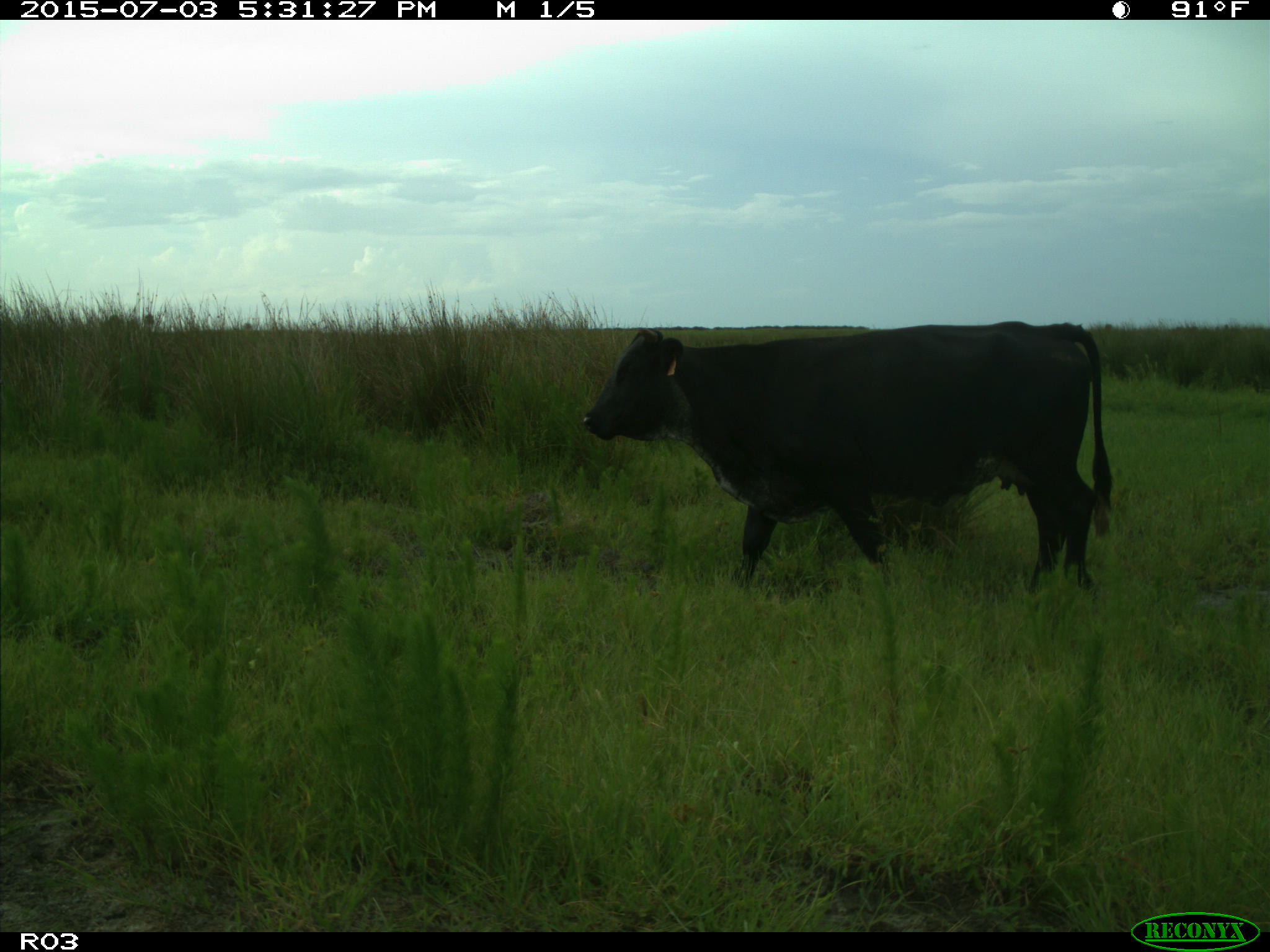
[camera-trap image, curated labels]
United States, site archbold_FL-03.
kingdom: Animalia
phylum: Chordata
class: Mammalia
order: Artiodactyla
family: Bovidae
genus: Bos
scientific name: Bos taurus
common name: domestic cow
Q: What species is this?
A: Bos taurus (domestic cow).